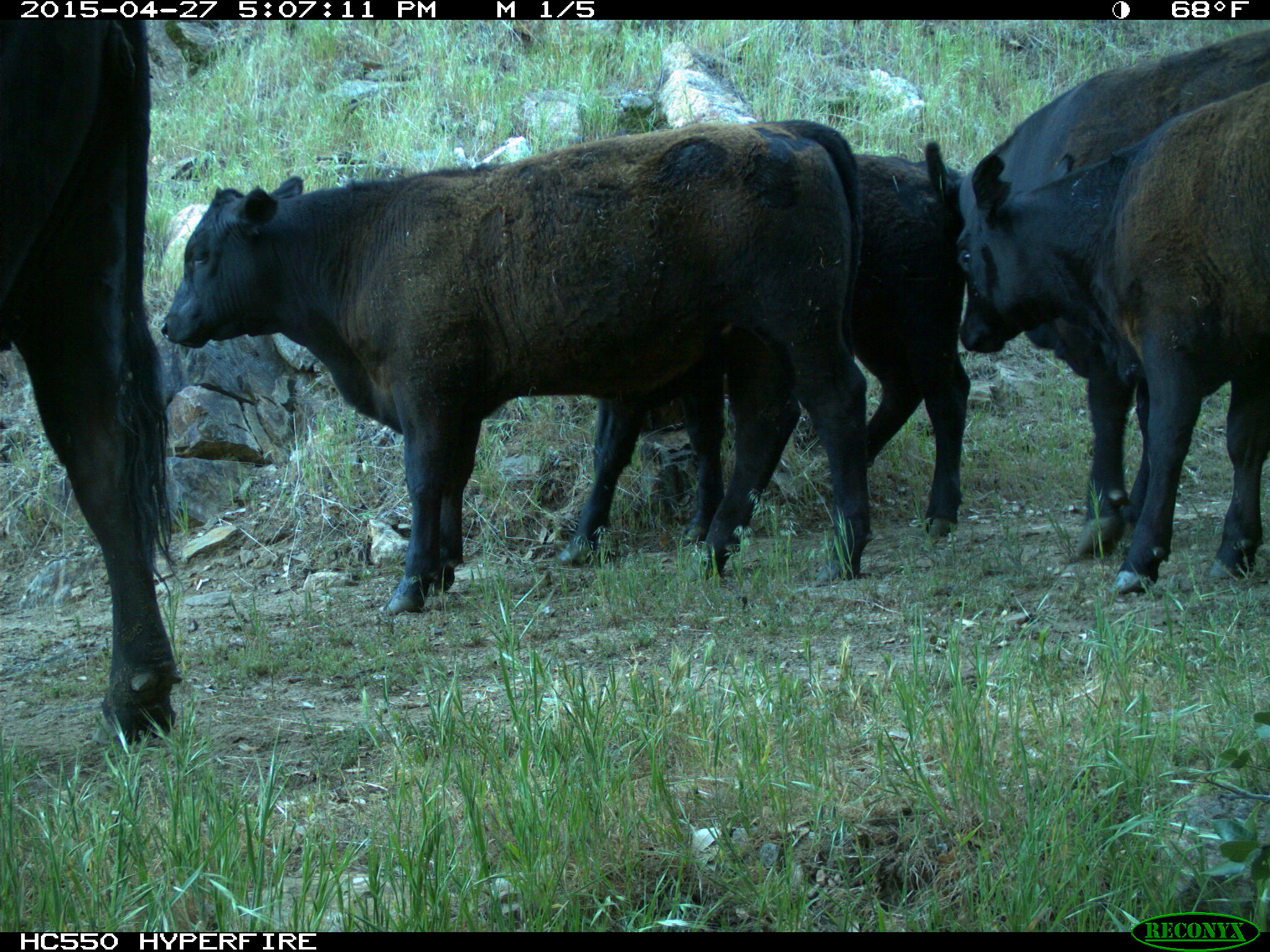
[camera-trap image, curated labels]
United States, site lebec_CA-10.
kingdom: Animalia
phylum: Chordata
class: Mammalia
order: Artiodactyla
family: Bovidae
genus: Bos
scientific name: Bos taurus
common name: domestic cow